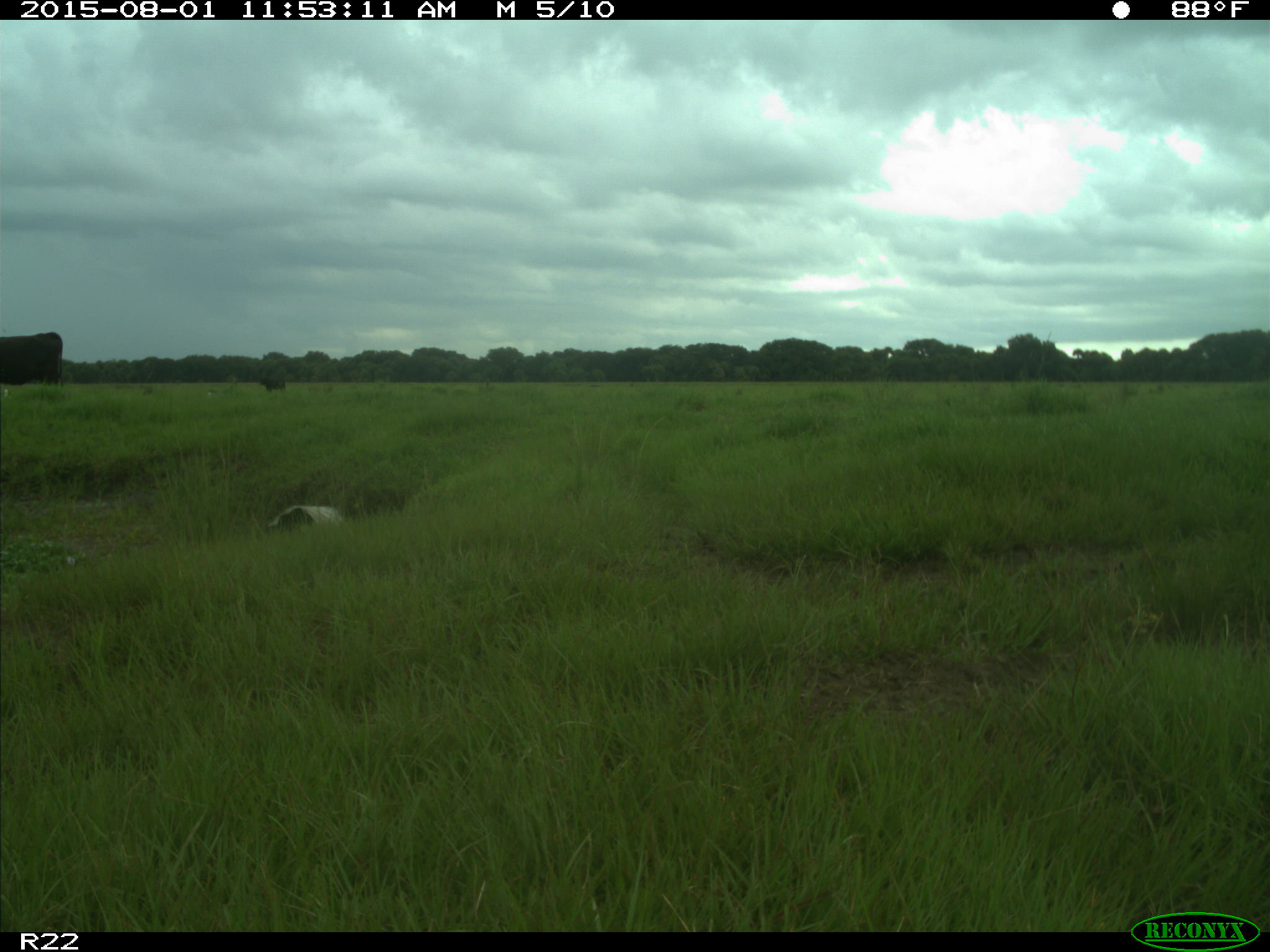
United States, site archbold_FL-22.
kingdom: Animalia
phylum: Chordata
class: Mammalia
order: Artiodactyla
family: Bovidae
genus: Bos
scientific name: Bos taurus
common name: domestic cow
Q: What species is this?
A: Bos taurus (domestic cow).